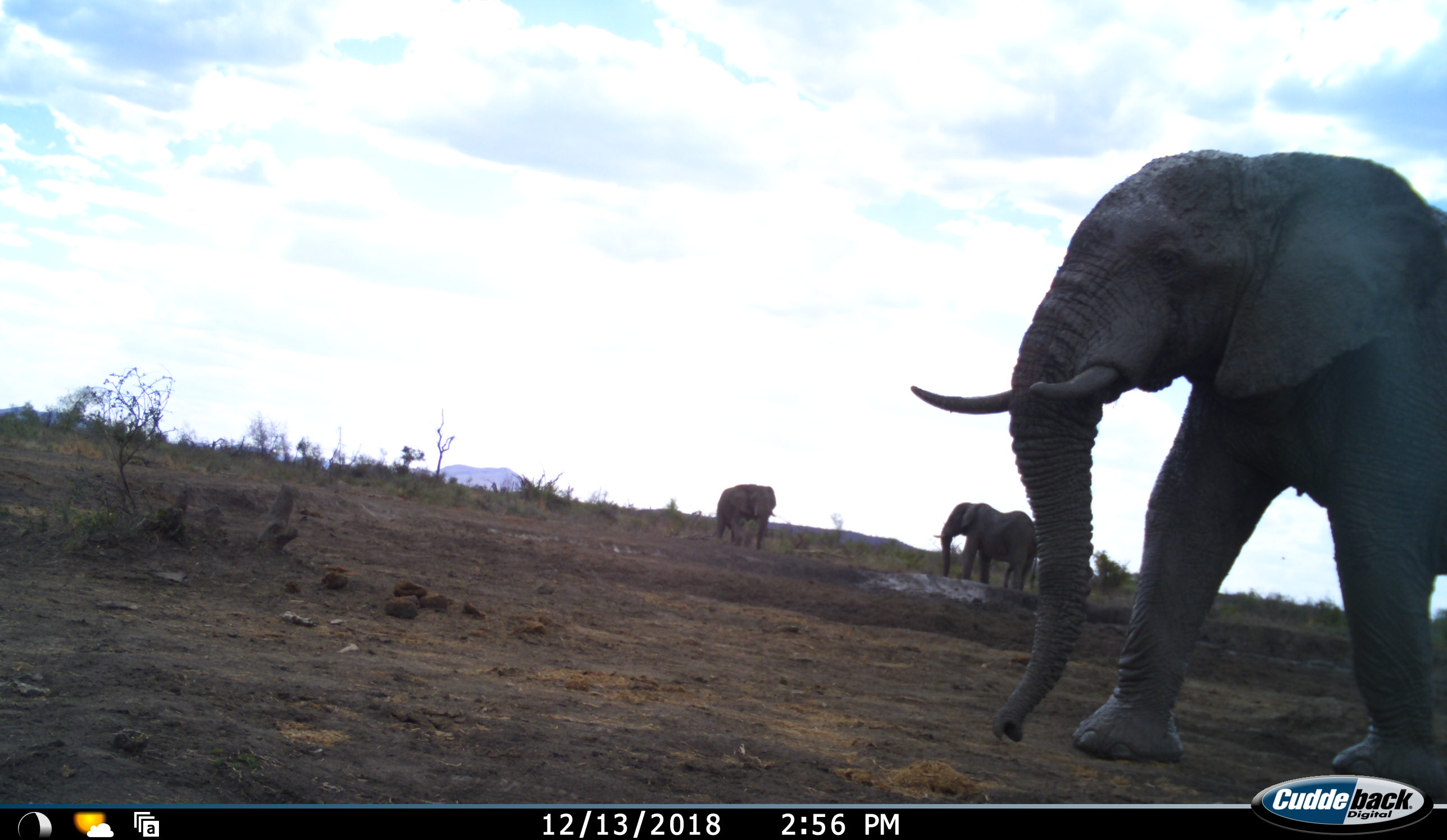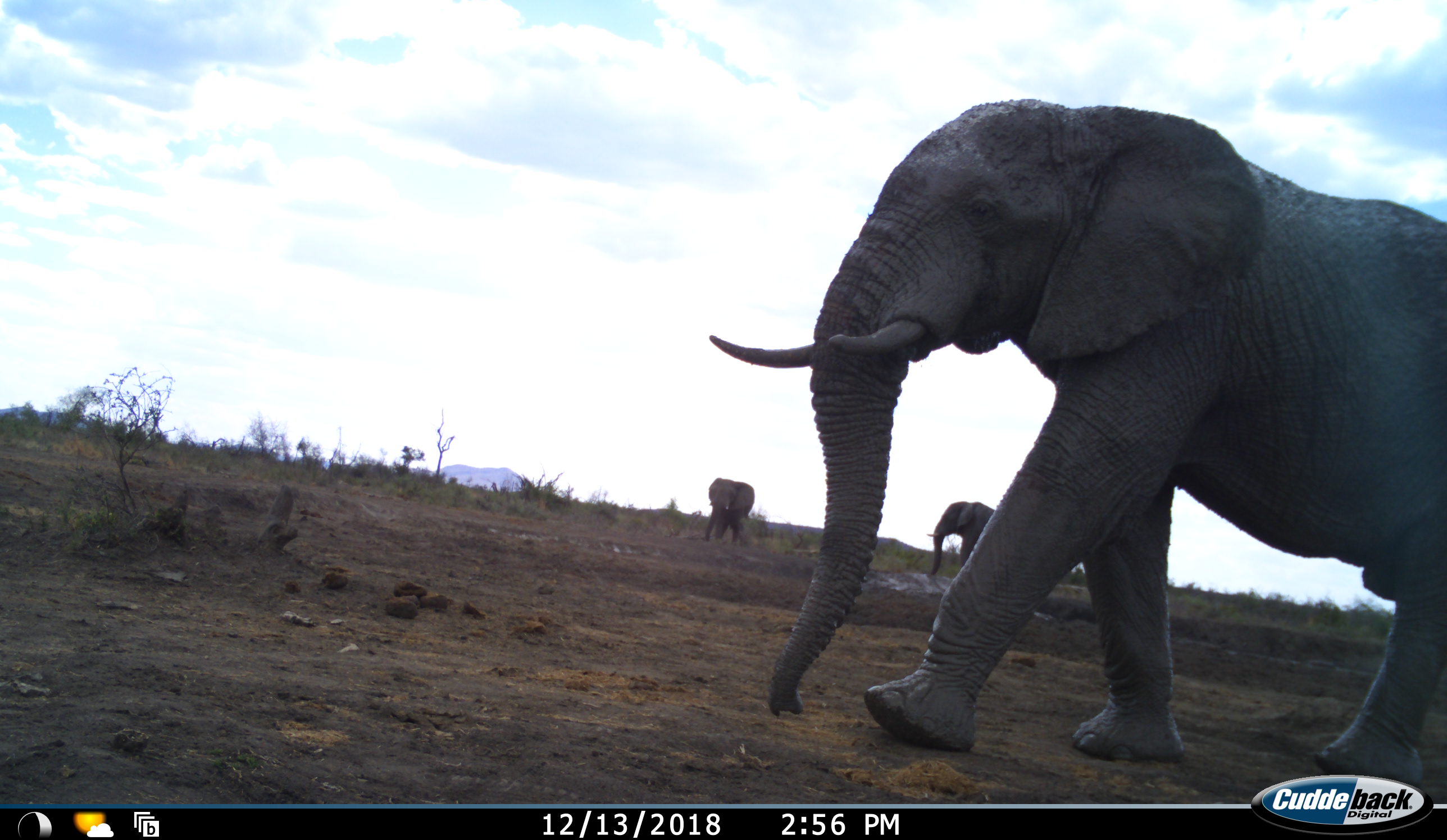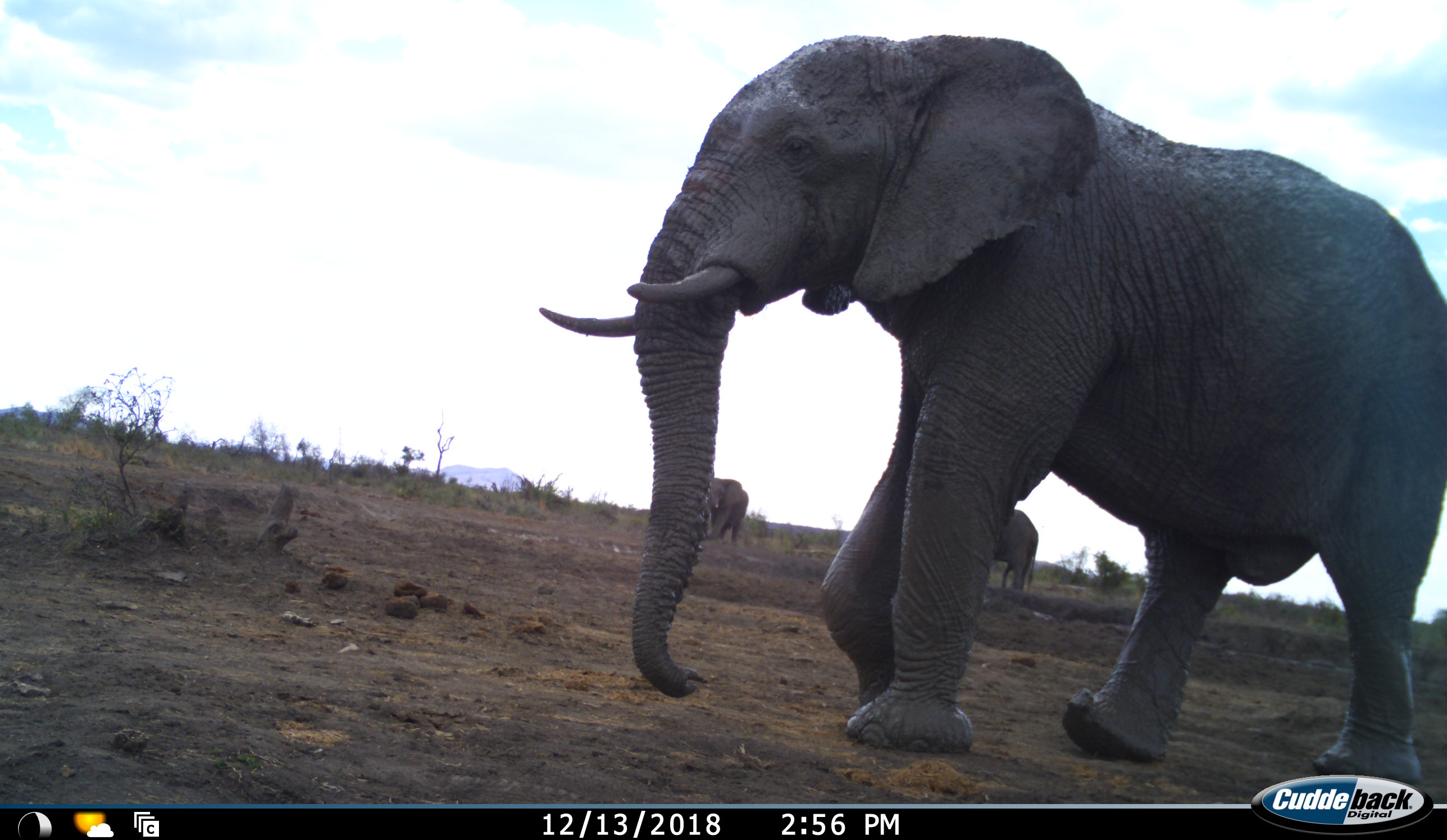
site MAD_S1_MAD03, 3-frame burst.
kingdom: Animalia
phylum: Chordata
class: Mammalia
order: Proboscidea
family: Elephantidae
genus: Loxodonta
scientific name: Loxodonta africana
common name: african bush elephant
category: elephant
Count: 3.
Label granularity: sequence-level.